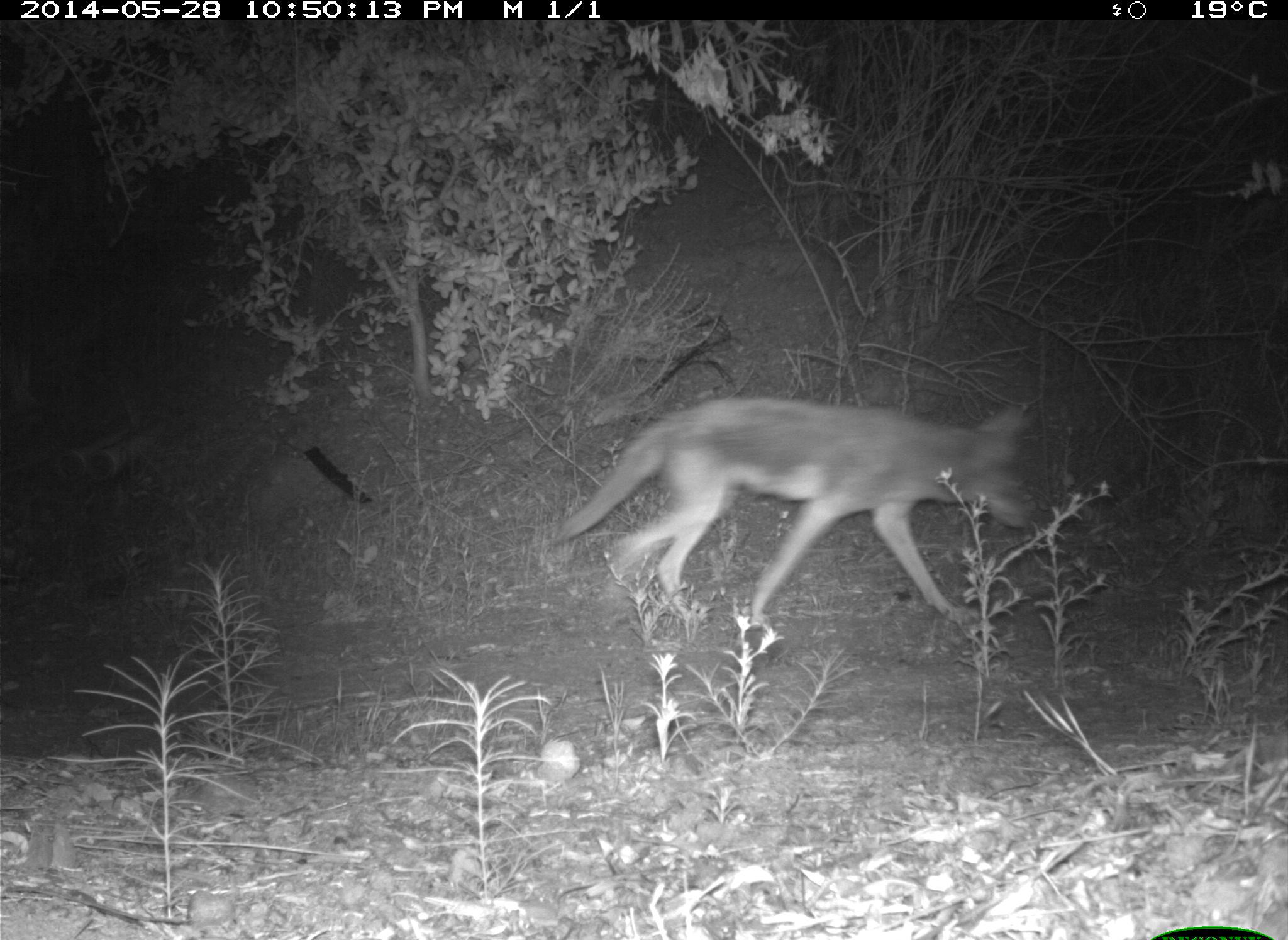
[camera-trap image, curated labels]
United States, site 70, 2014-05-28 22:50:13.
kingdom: Animalia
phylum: Chordata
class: Mammalia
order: Carnivora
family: Canidae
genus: Canis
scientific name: Canis latrans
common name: coyote